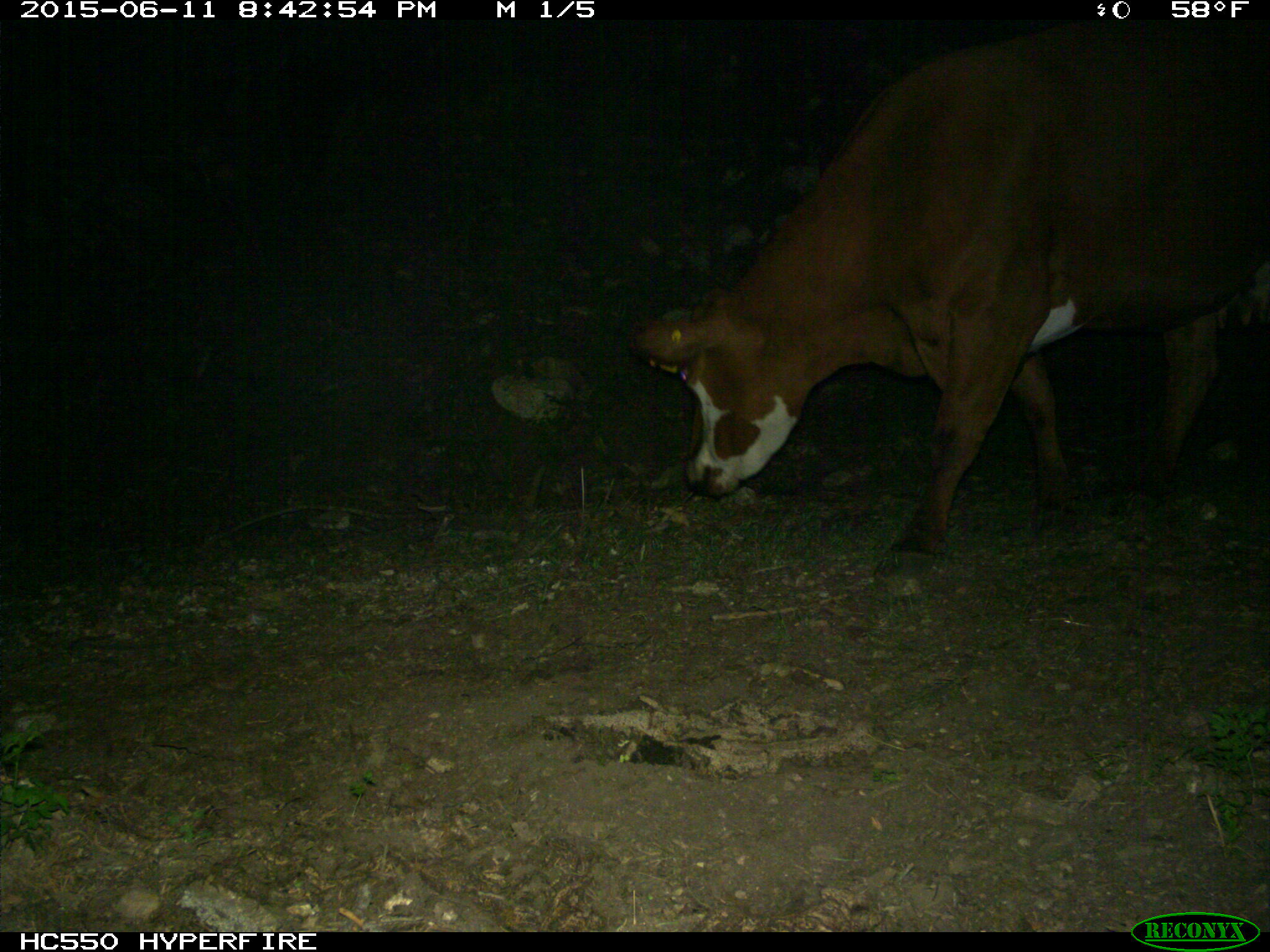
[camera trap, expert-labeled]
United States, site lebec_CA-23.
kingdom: Animalia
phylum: Chordata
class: Mammalia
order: Artiodactyla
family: Bovidae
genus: Bos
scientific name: Bos taurus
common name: domestic cow